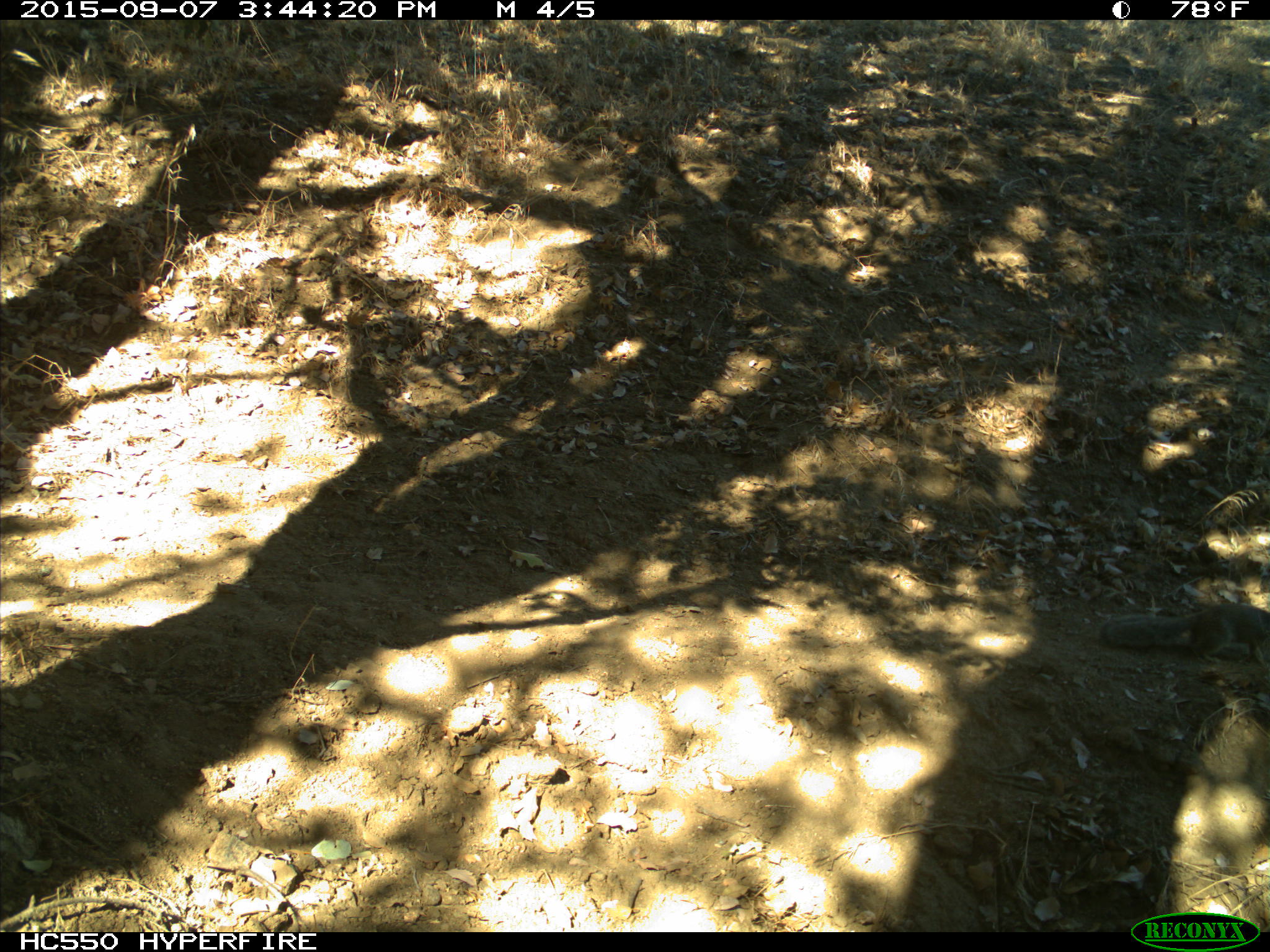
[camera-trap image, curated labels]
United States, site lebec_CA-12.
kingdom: Animalia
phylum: Chordata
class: Mammalia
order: Rodentia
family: Sciuridae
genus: Otospermophilus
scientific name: Otospermophilus beecheyi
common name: california ground squirrel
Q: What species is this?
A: Otospermophilus beecheyi (california ground squirrel).